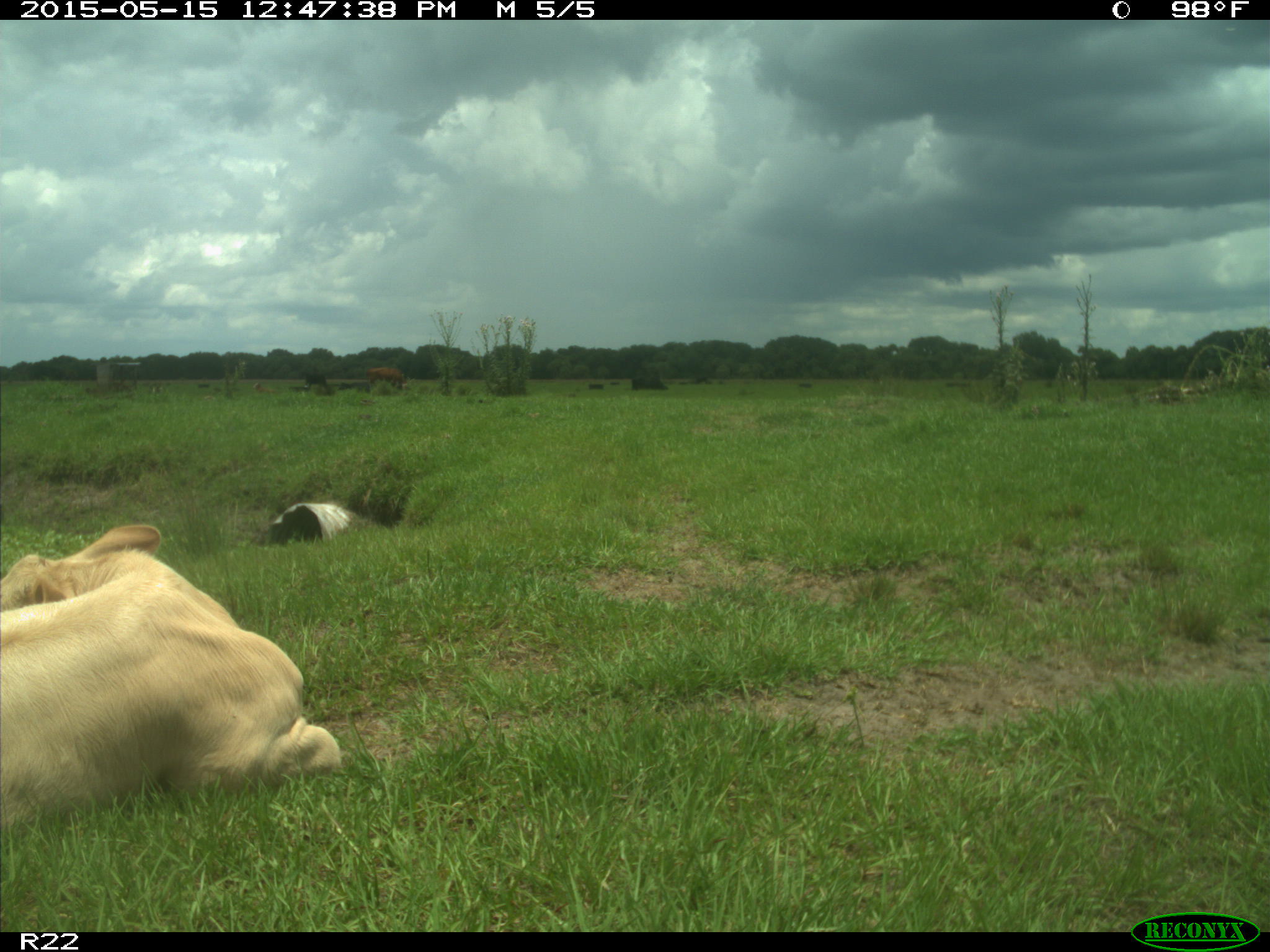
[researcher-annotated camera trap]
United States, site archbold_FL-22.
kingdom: Animalia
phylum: Chordata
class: Mammalia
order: Artiodactyla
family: Bovidae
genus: Bos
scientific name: Bos taurus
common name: domestic cow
Bos taurus (domestic cow).